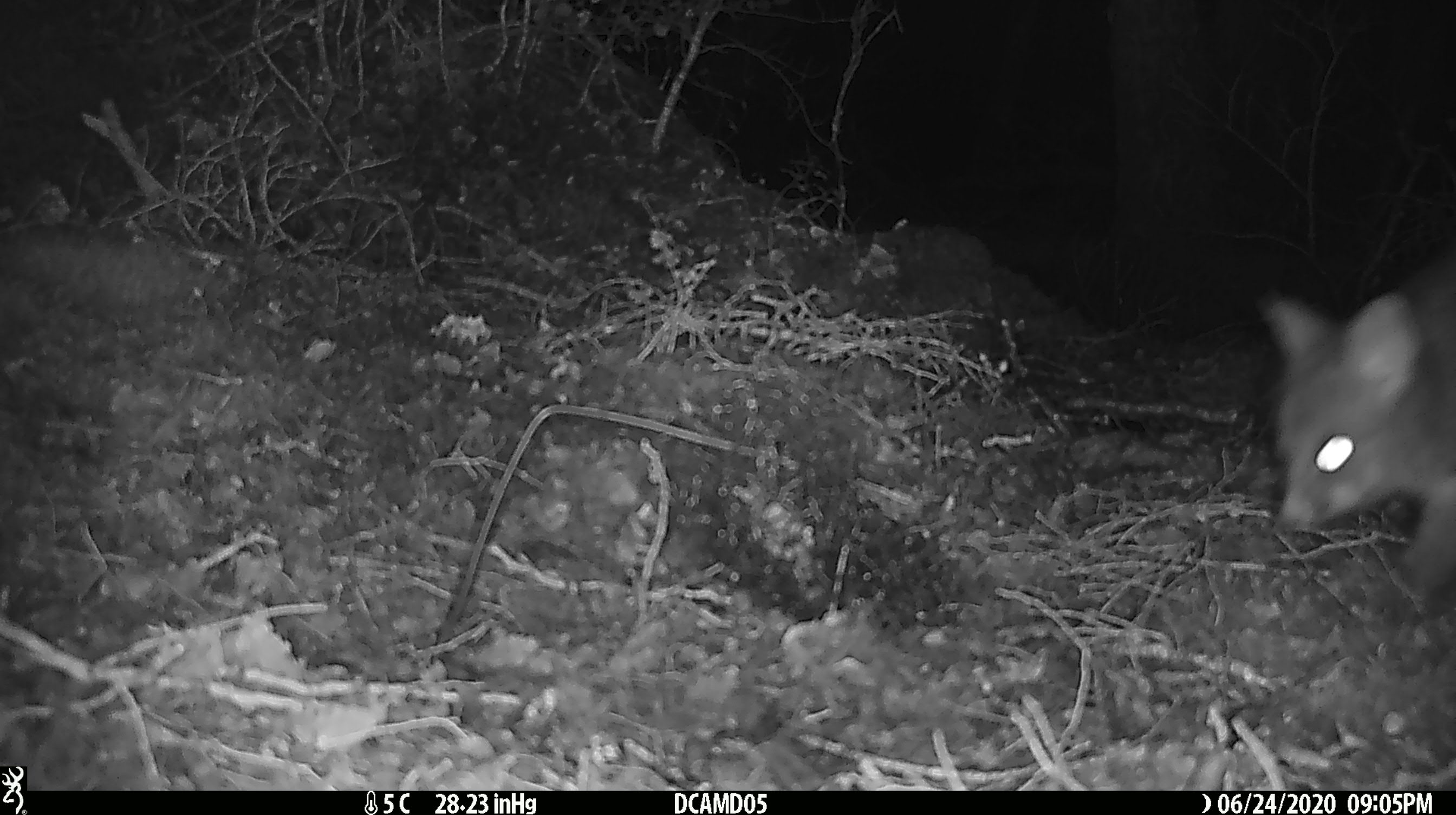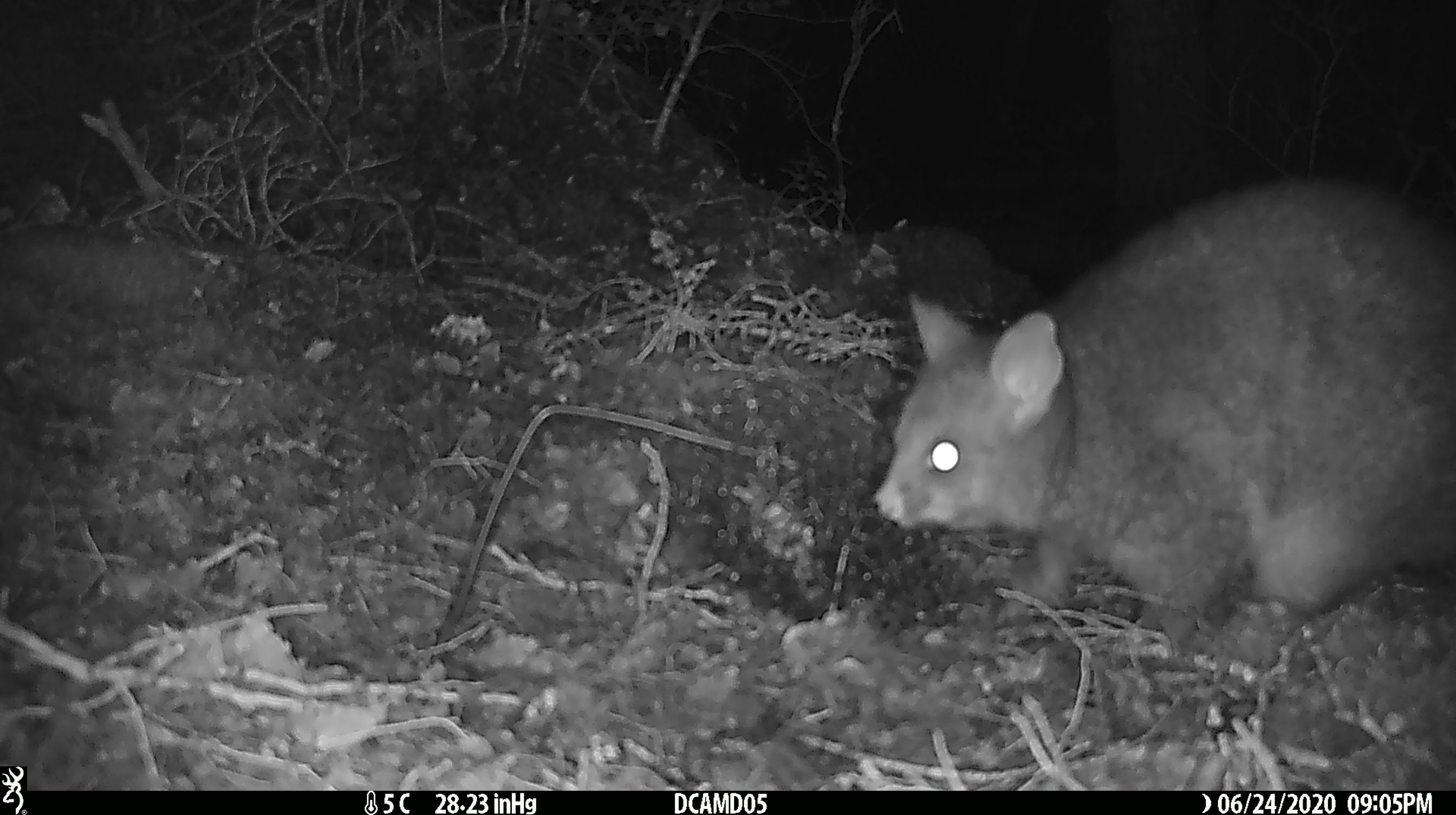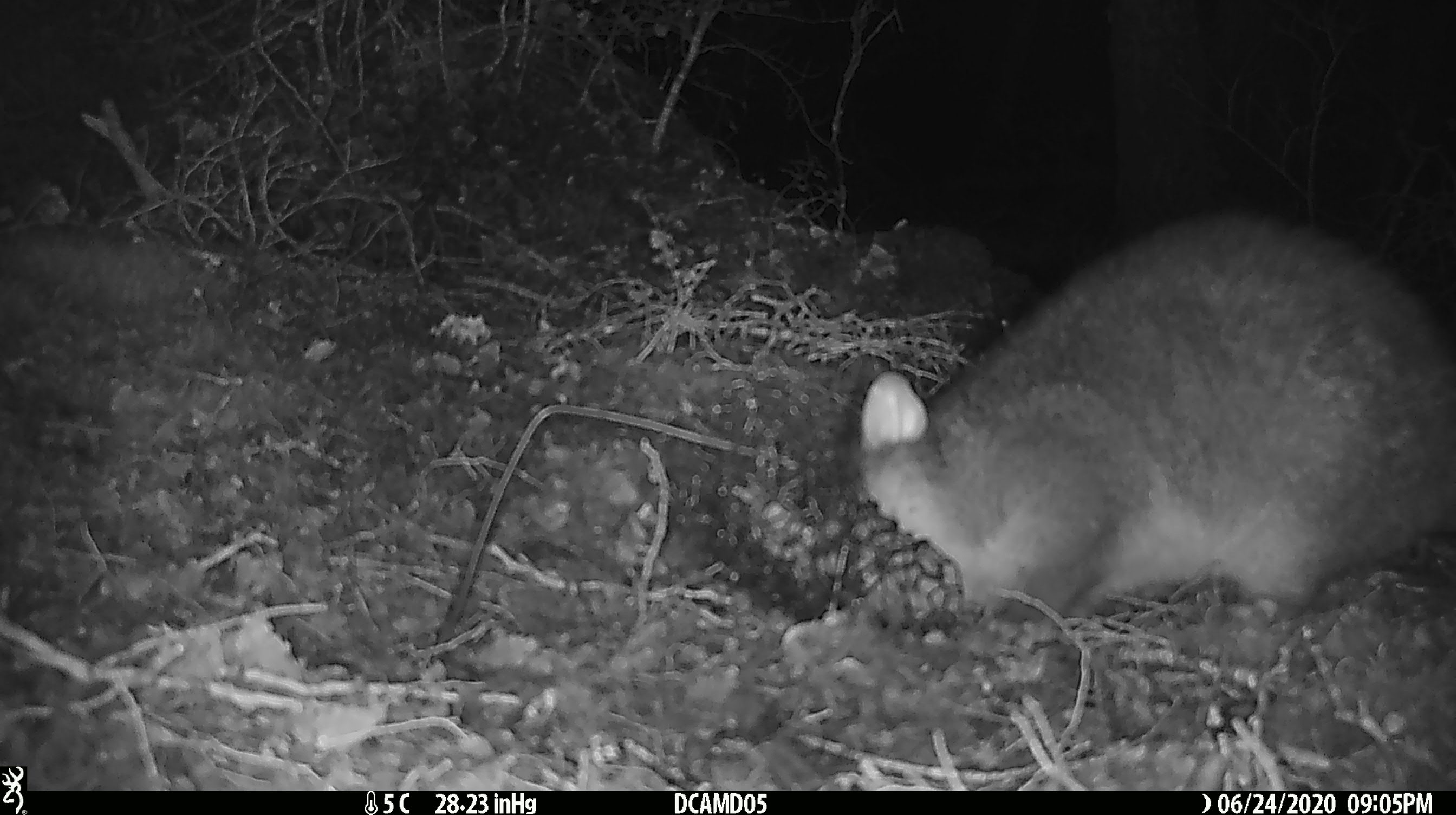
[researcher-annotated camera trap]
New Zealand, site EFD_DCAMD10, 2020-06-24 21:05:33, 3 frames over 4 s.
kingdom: Animalia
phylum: Chordata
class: Mammalia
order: Diprotodontia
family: Phalangeridae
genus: Trichosurus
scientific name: Trichosurus vulpecula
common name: common brushtail possum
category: possum